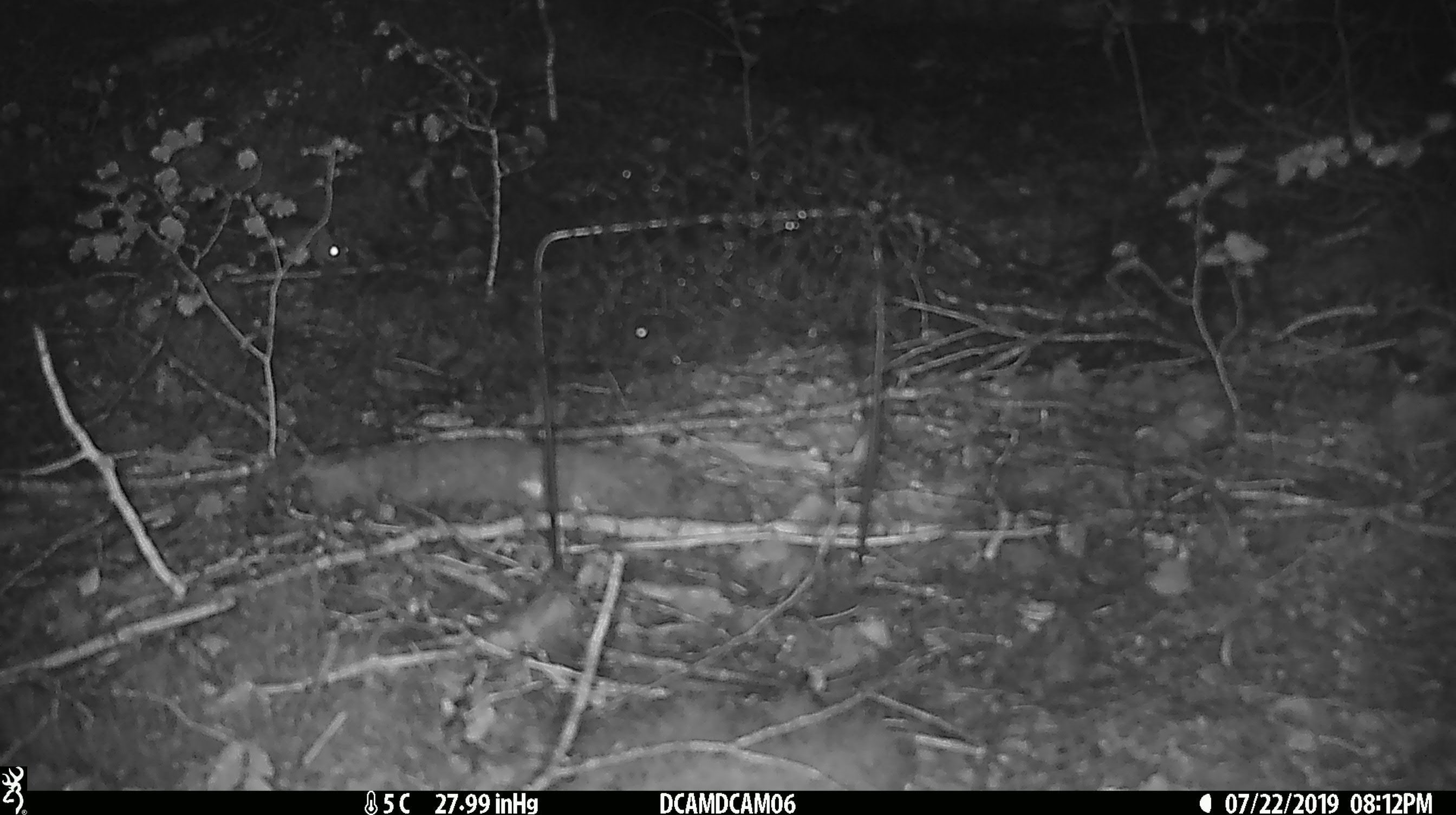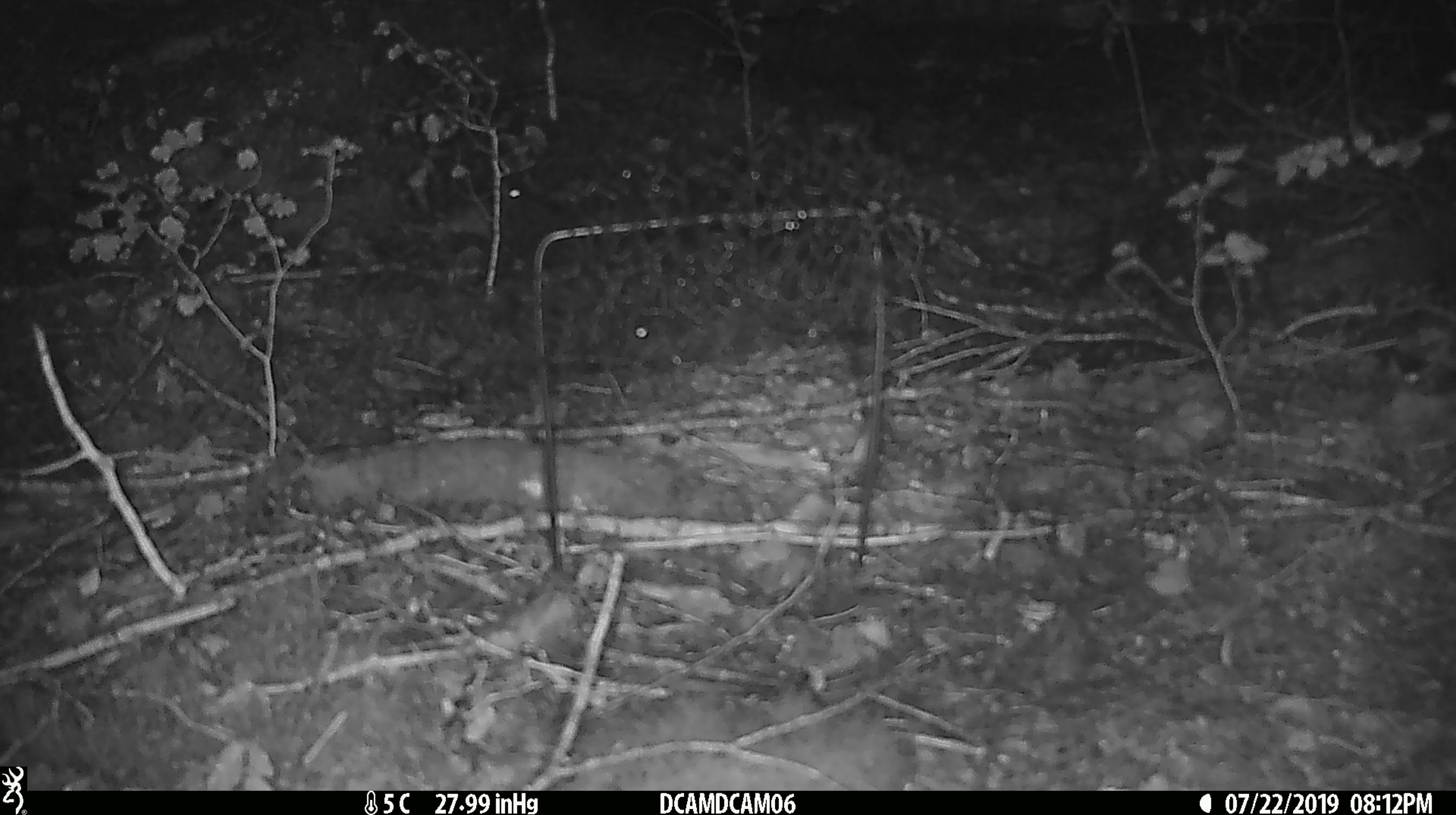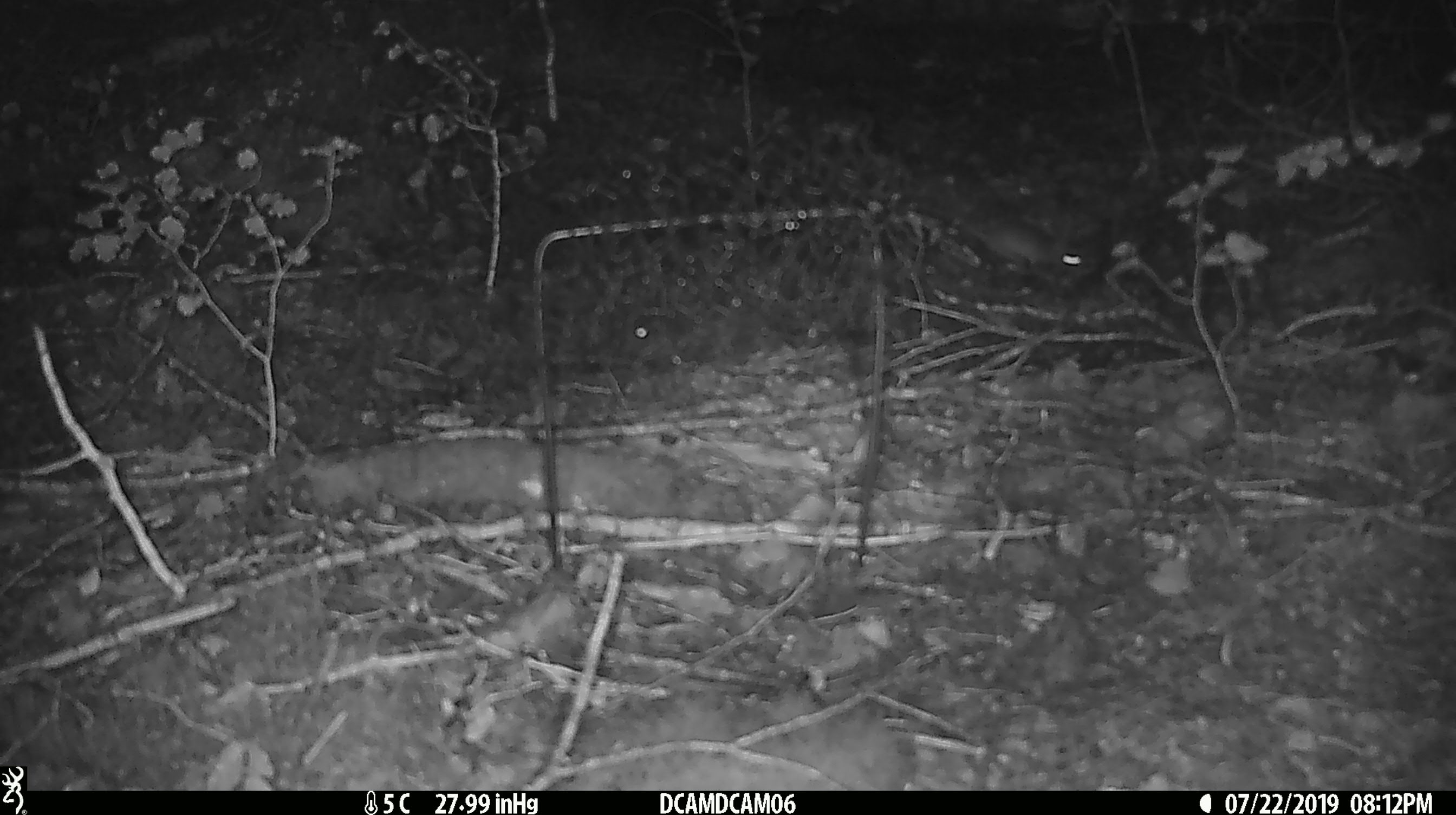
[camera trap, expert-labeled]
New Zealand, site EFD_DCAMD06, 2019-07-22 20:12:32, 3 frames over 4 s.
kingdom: Animalia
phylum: Chordata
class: Mammalia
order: Rodentia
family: Muridae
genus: Mus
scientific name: Mus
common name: mouse